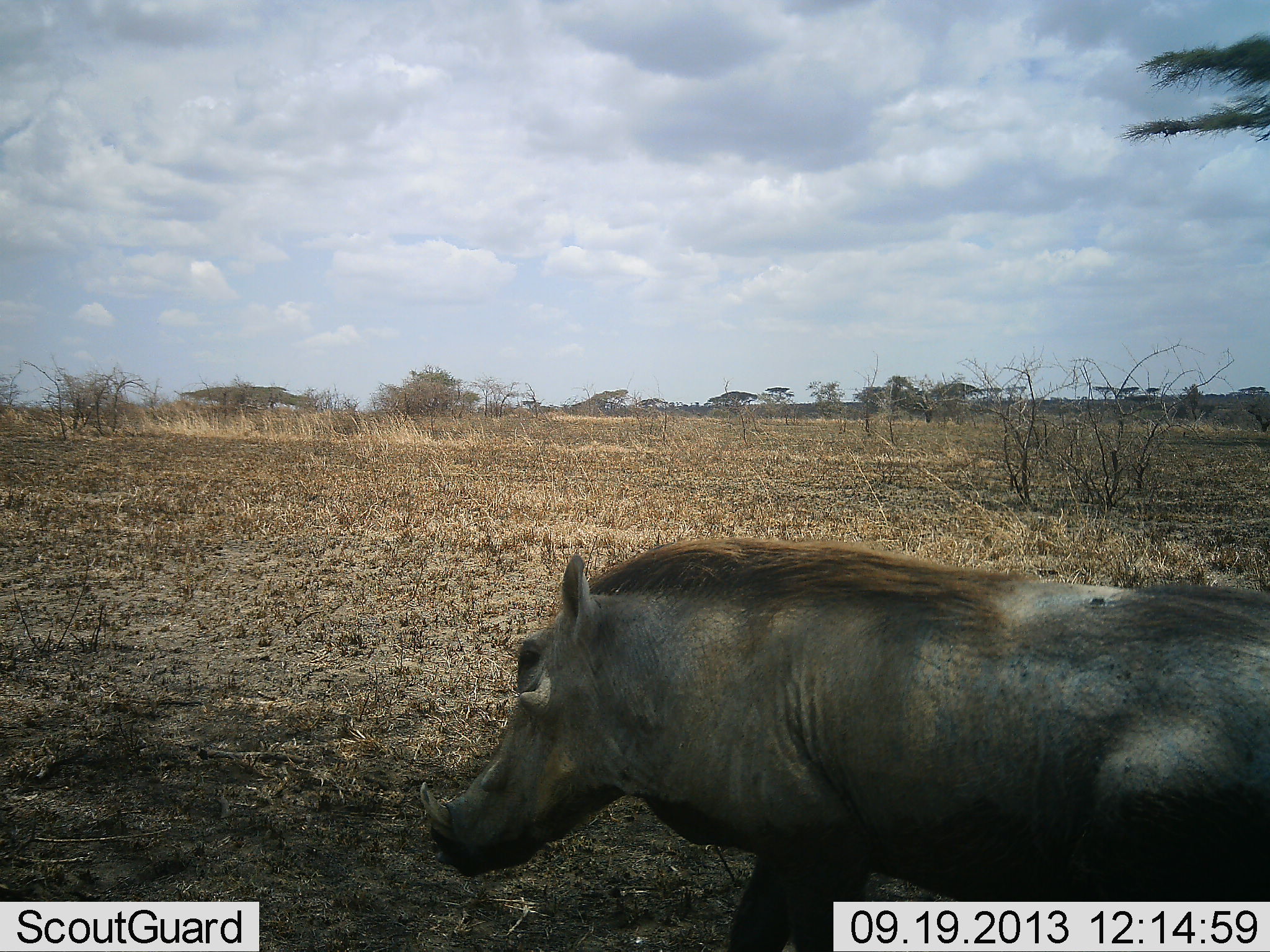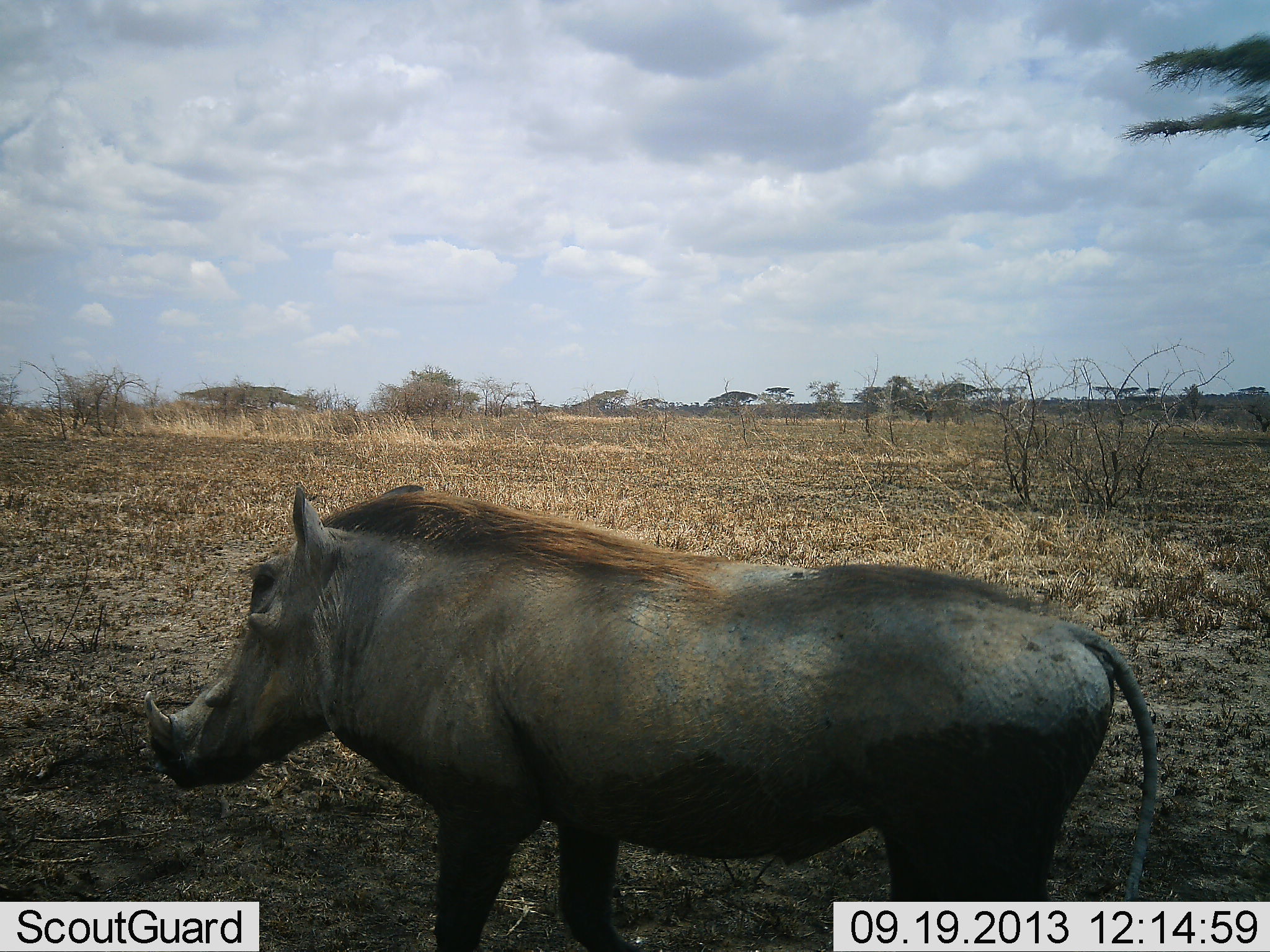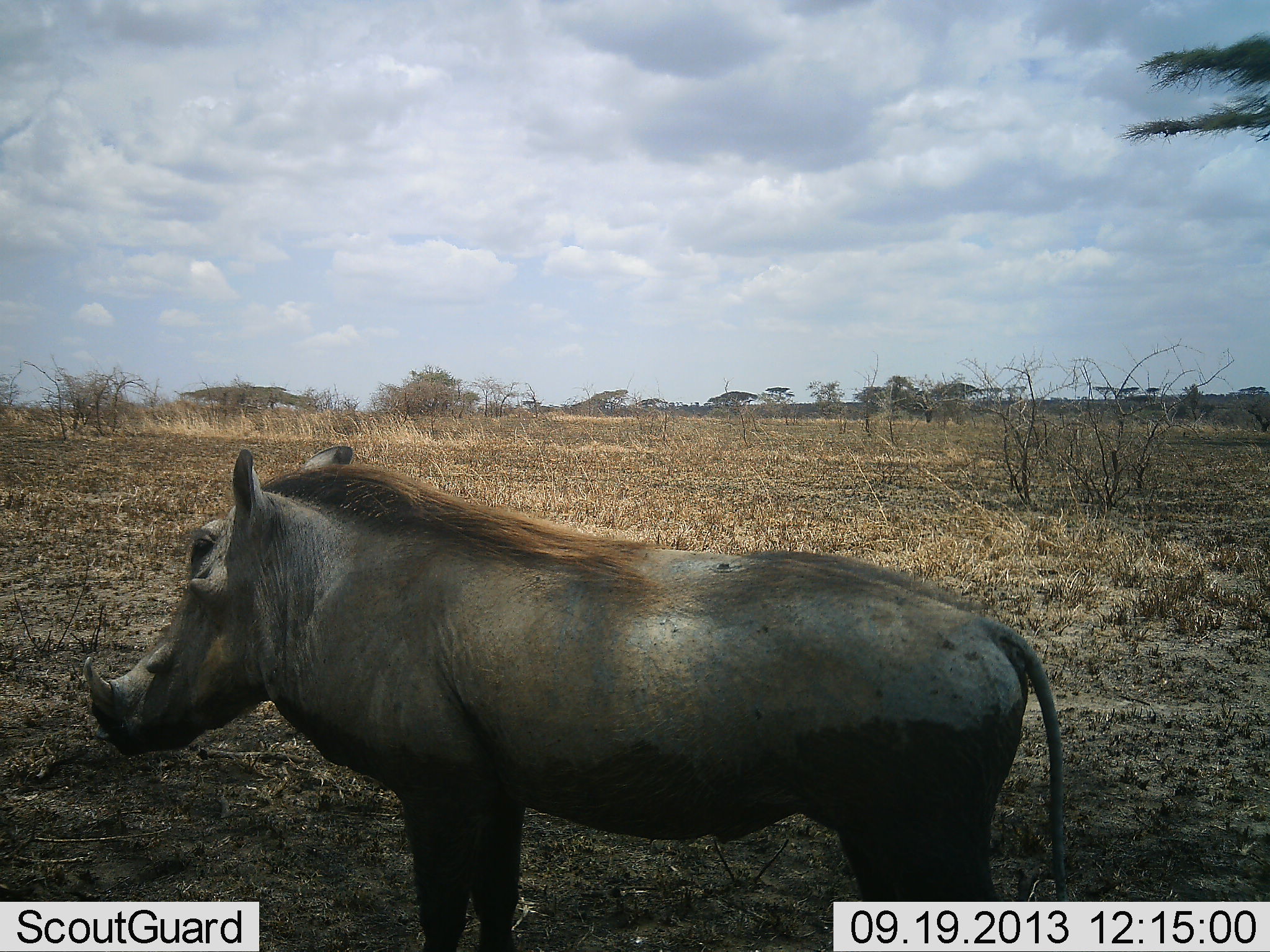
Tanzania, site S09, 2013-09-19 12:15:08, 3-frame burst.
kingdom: Animalia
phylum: Chordata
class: Mammalia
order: Artiodactyla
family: Suidae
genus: Phacochoerus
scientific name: Phacochoerus africanus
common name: warthog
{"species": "warthog (Phacochoerus africanus)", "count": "1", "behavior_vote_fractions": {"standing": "21%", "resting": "0%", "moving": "84%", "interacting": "0%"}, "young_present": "0%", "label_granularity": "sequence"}